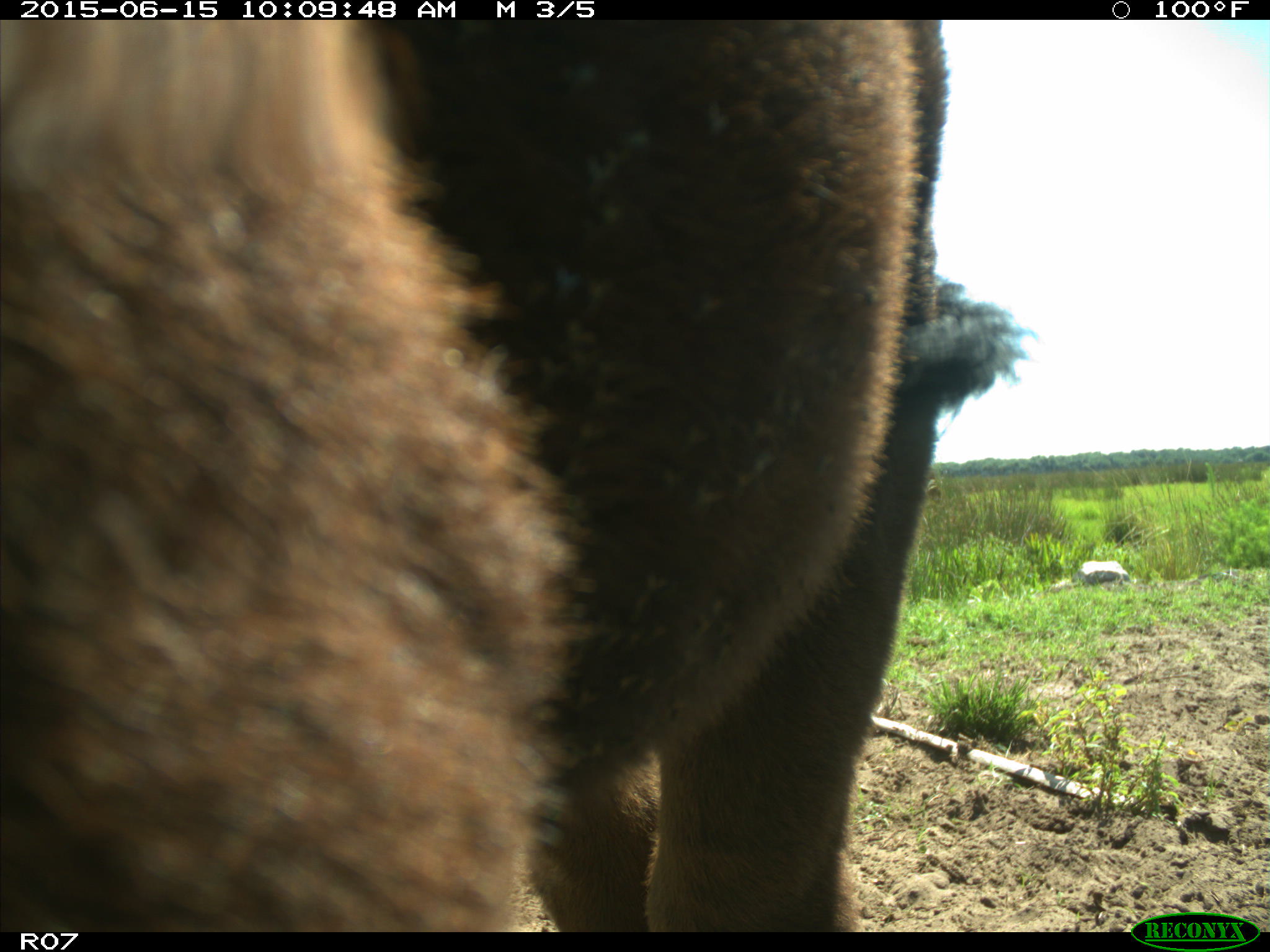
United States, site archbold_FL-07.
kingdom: Animalia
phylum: Chordata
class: Mammalia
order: Artiodactyla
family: Bovidae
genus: Bos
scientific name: Bos taurus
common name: domestic cow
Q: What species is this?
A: Bos taurus (domestic cow).